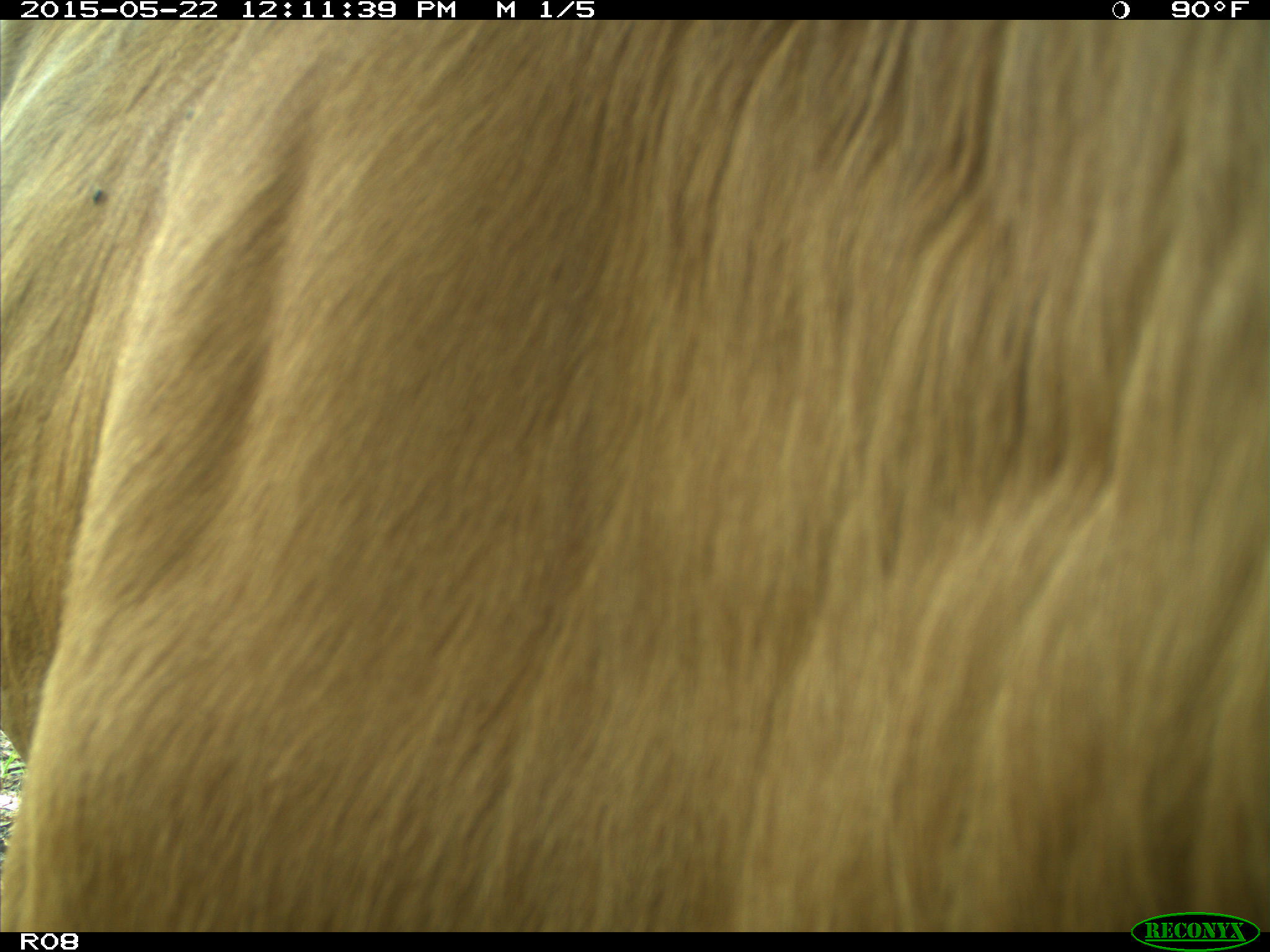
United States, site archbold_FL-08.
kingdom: Animalia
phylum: Chordata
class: Mammalia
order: Artiodactyla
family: Bovidae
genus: Bos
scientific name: Bos taurus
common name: domestic cow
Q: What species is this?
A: Bos taurus (domestic cow).